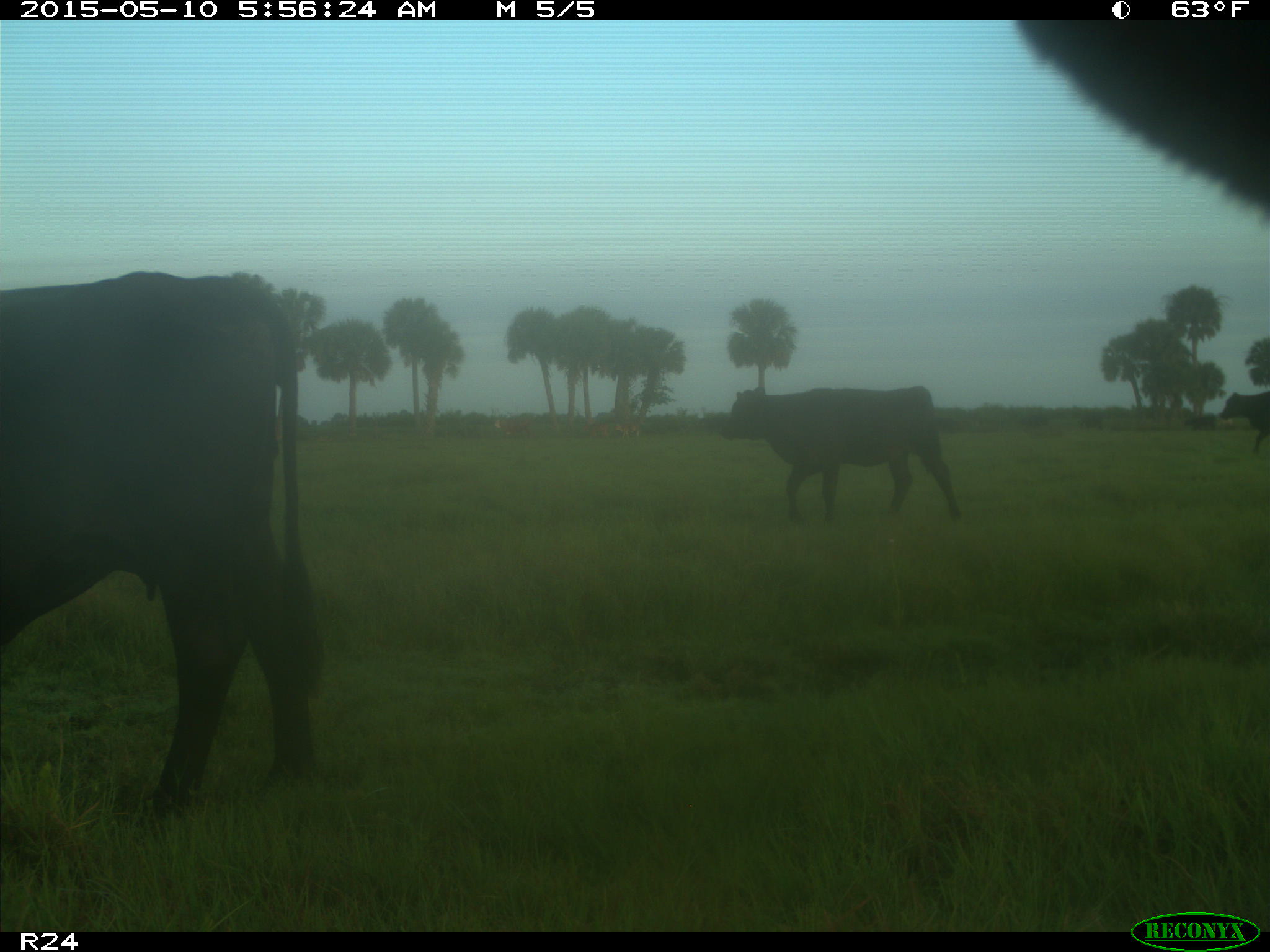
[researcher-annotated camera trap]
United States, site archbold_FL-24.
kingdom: Animalia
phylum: Chordata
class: Mammalia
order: Artiodactyla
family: Bovidae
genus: Bos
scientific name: Bos taurus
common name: domestic cow